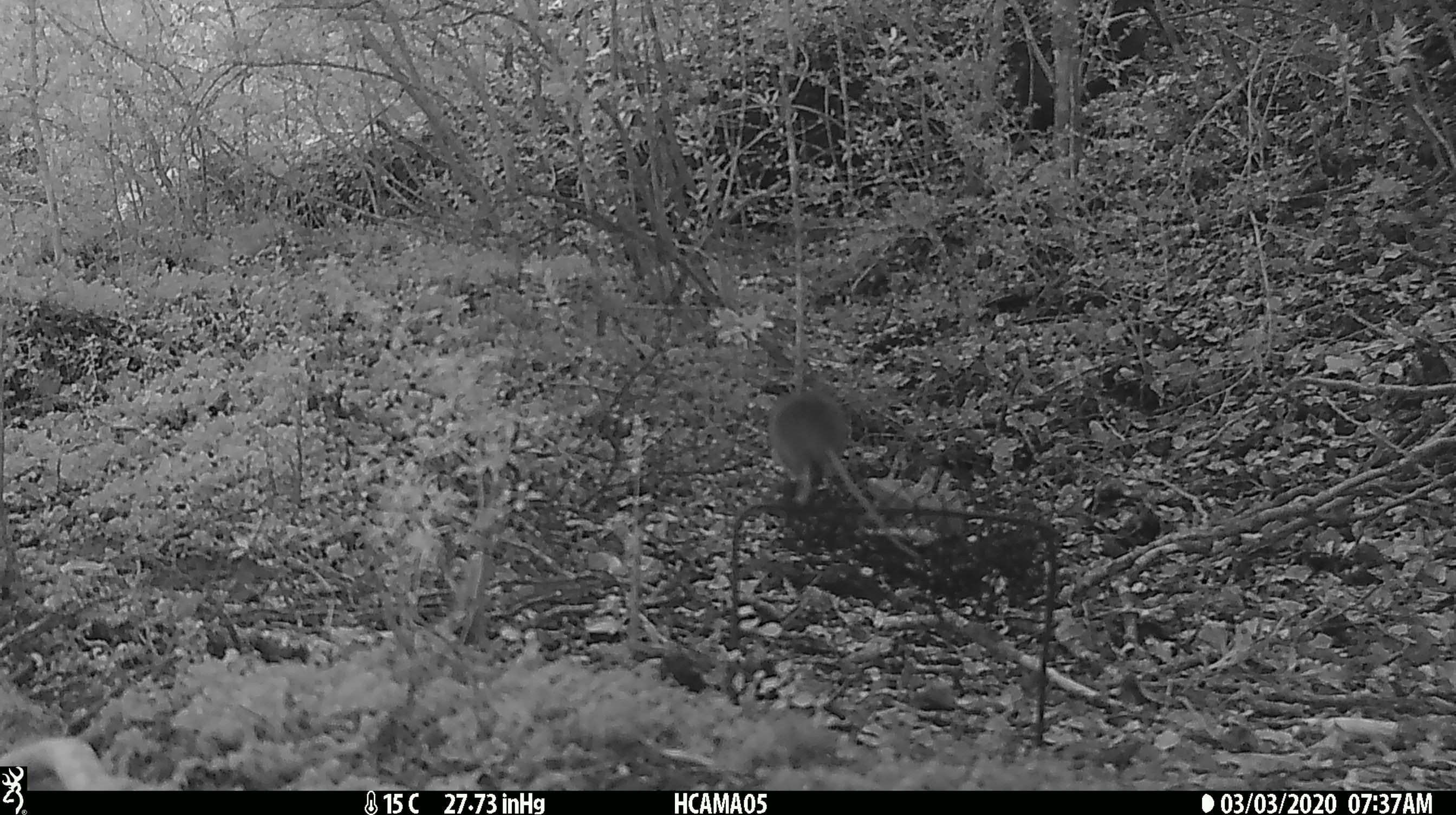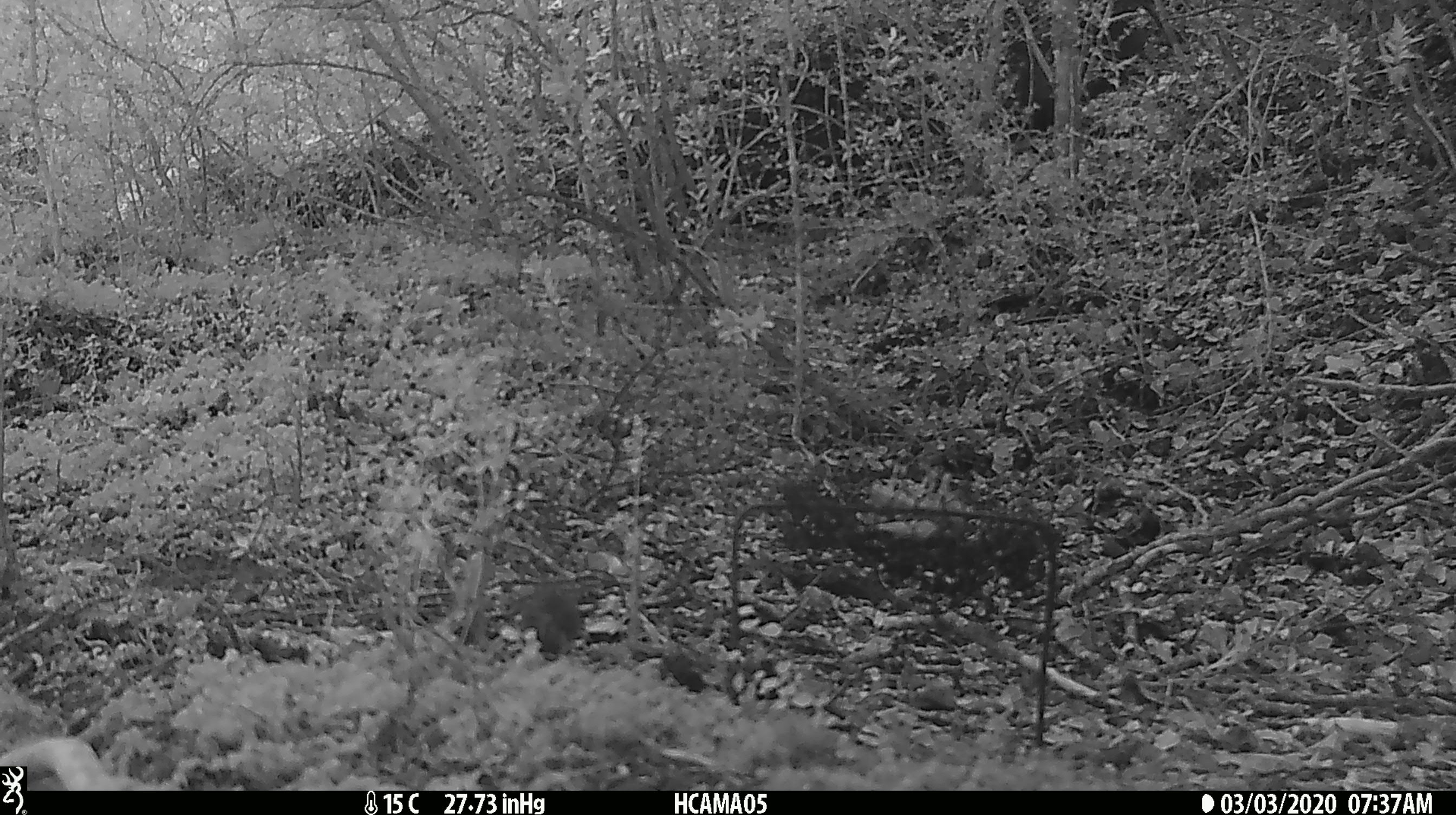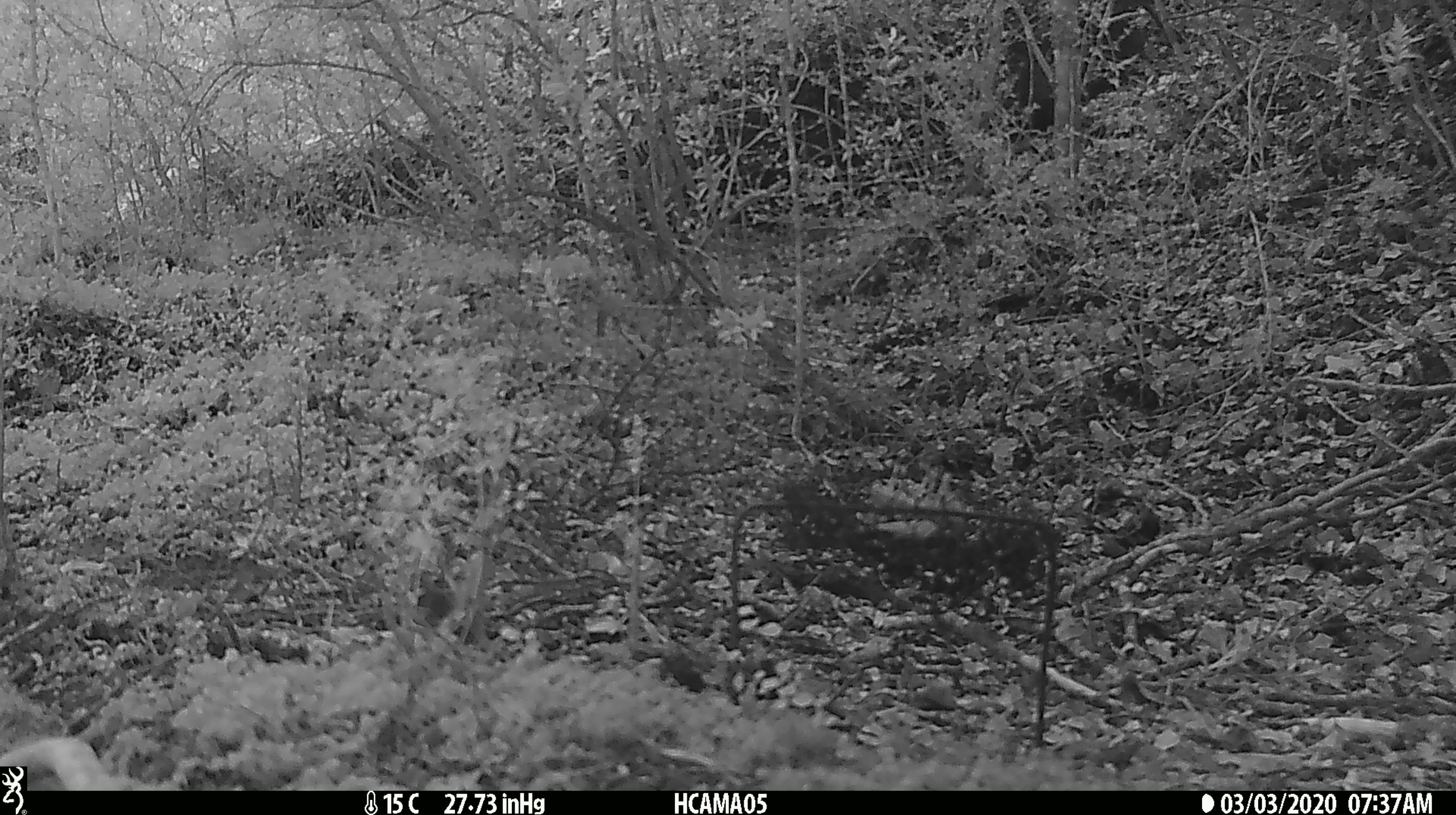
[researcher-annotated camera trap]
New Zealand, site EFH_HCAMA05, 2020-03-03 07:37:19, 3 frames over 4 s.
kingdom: Animalia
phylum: Chordata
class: Mammalia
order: Rodentia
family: Muridae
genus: Mus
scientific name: Mus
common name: mouse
Mouse (Mus).